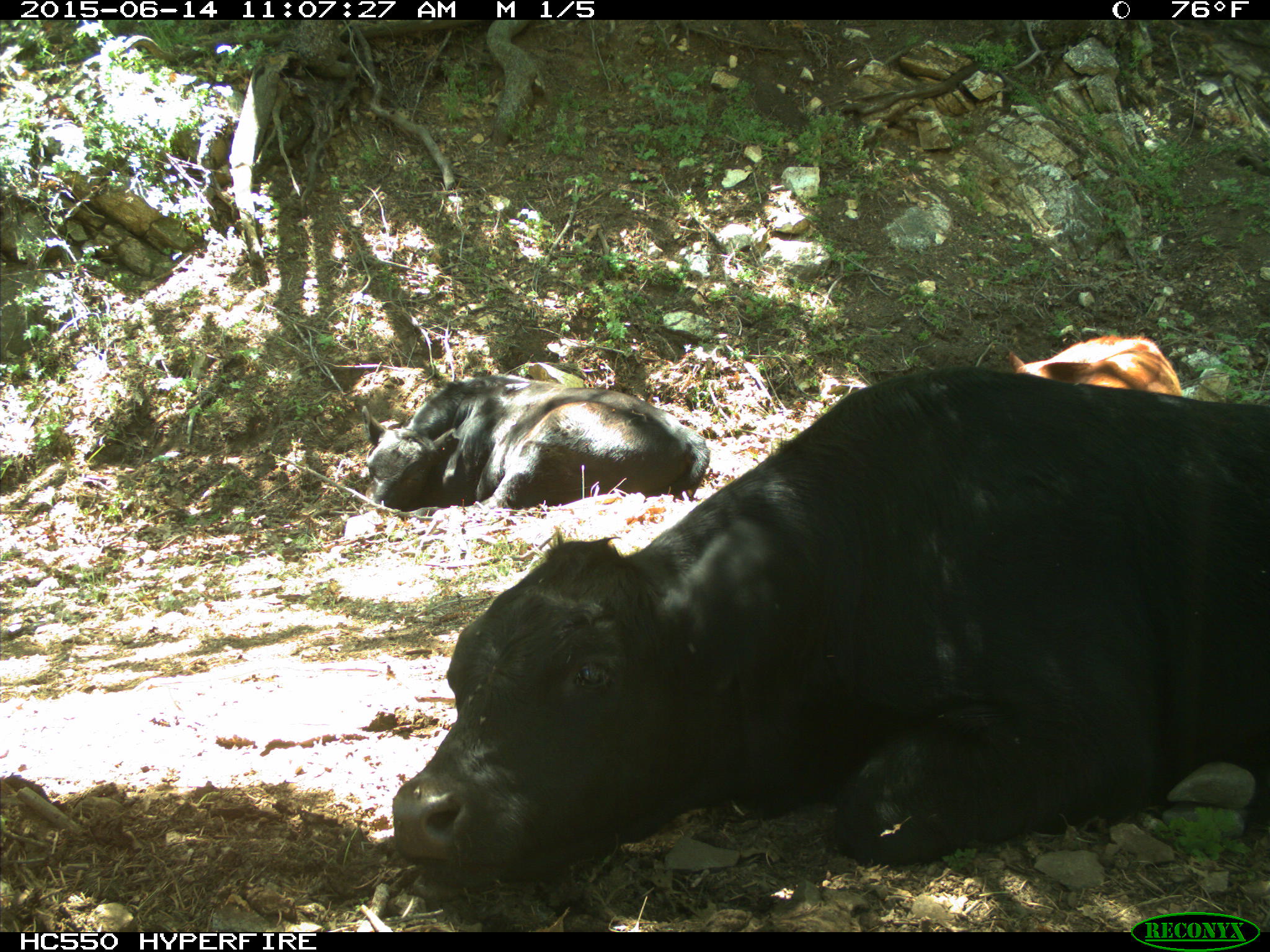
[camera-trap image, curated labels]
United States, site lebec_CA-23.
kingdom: Animalia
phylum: Chordata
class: Mammalia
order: Artiodactyla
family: Bovidae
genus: Bos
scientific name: Bos taurus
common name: domestic cow